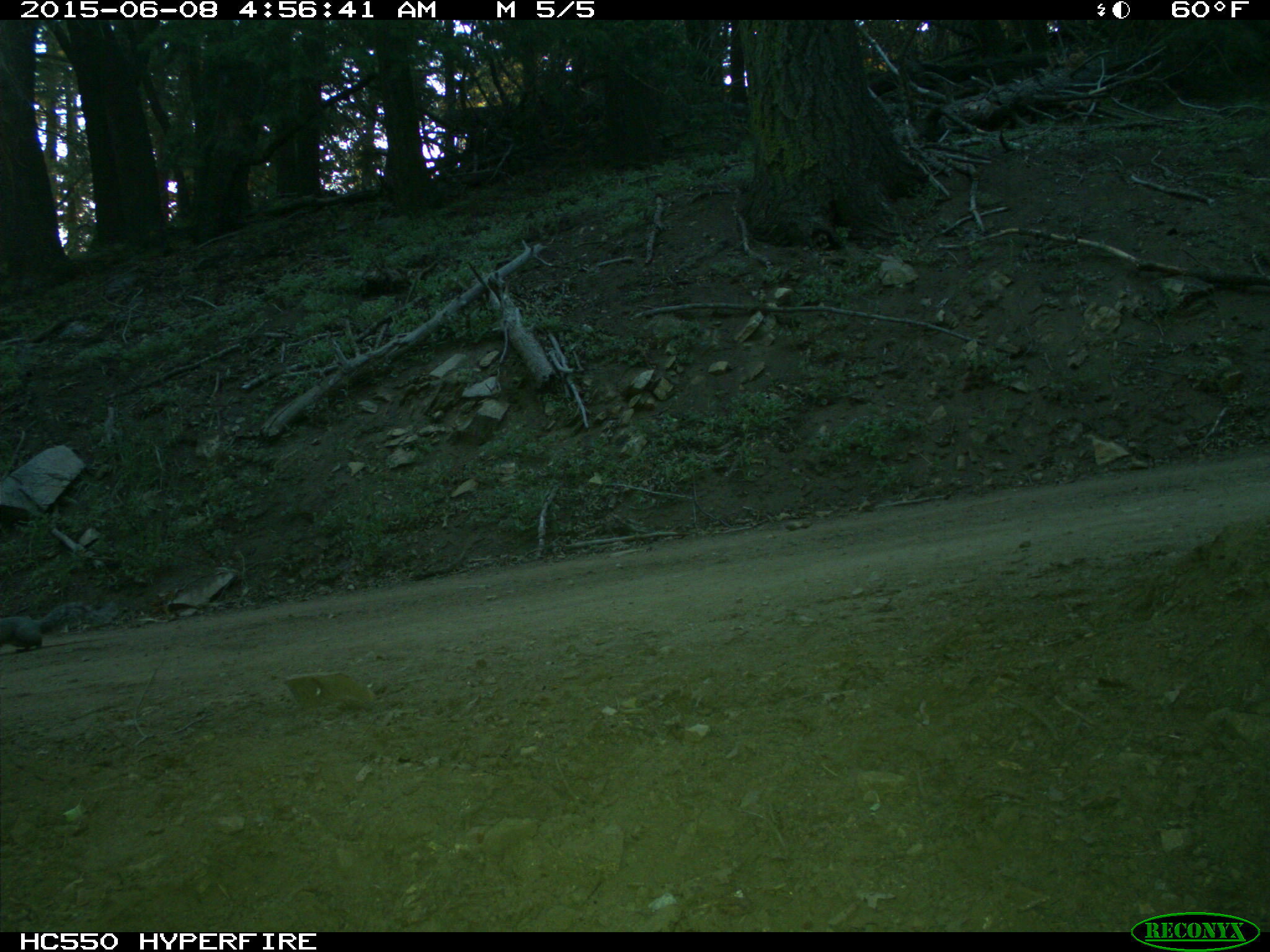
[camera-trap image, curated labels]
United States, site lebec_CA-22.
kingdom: Animalia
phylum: Chordata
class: Mammalia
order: Rodentia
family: Sciuridae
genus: Sciurus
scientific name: Sciurus carolinensis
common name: eastern gray squirrel